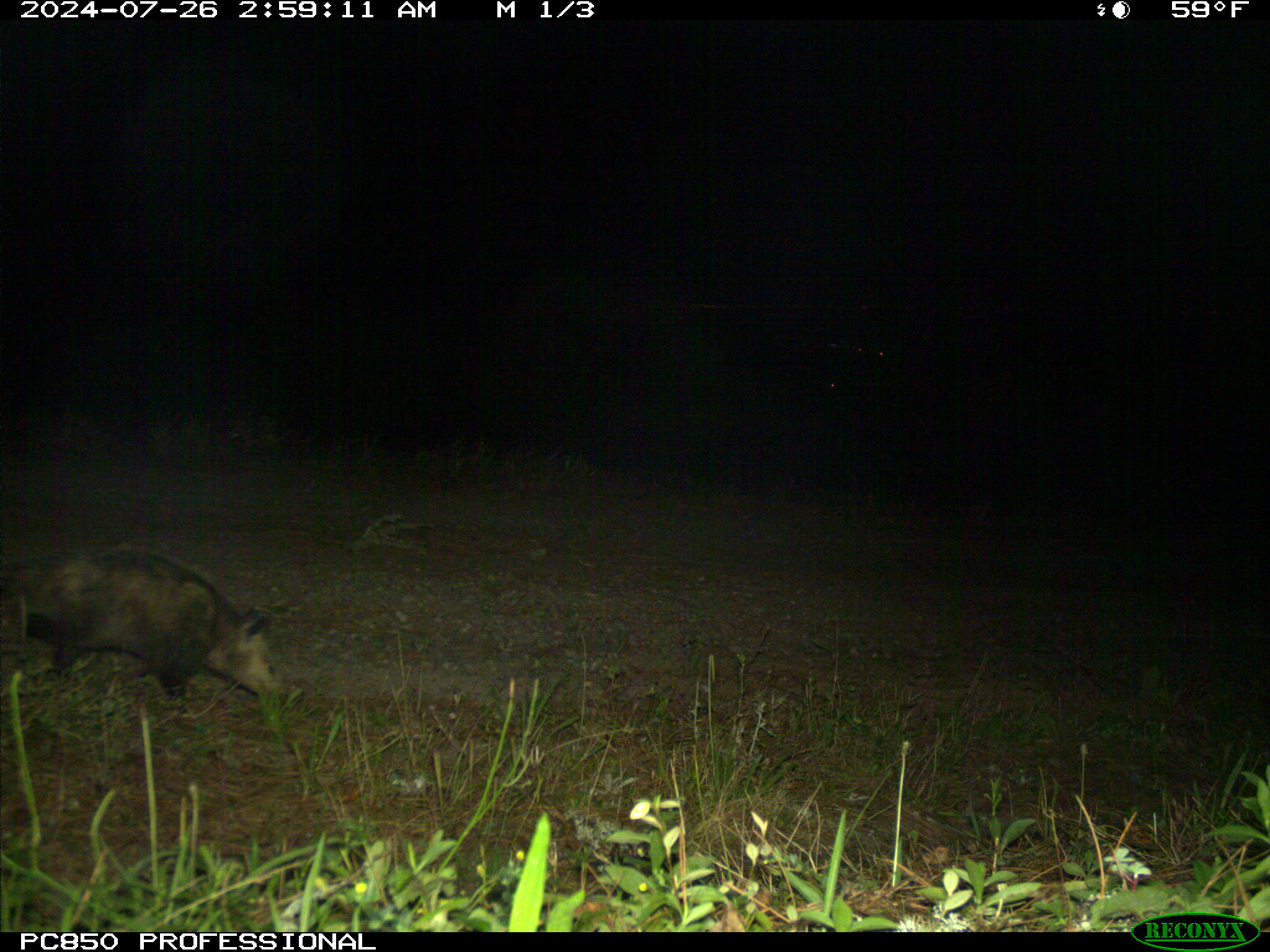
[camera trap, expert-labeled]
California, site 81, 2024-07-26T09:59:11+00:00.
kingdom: Animalia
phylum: Chordata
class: Mammalia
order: Didelphimorphia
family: Didelphidae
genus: Didelphis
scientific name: Didelphis virginiana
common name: virginia opossum